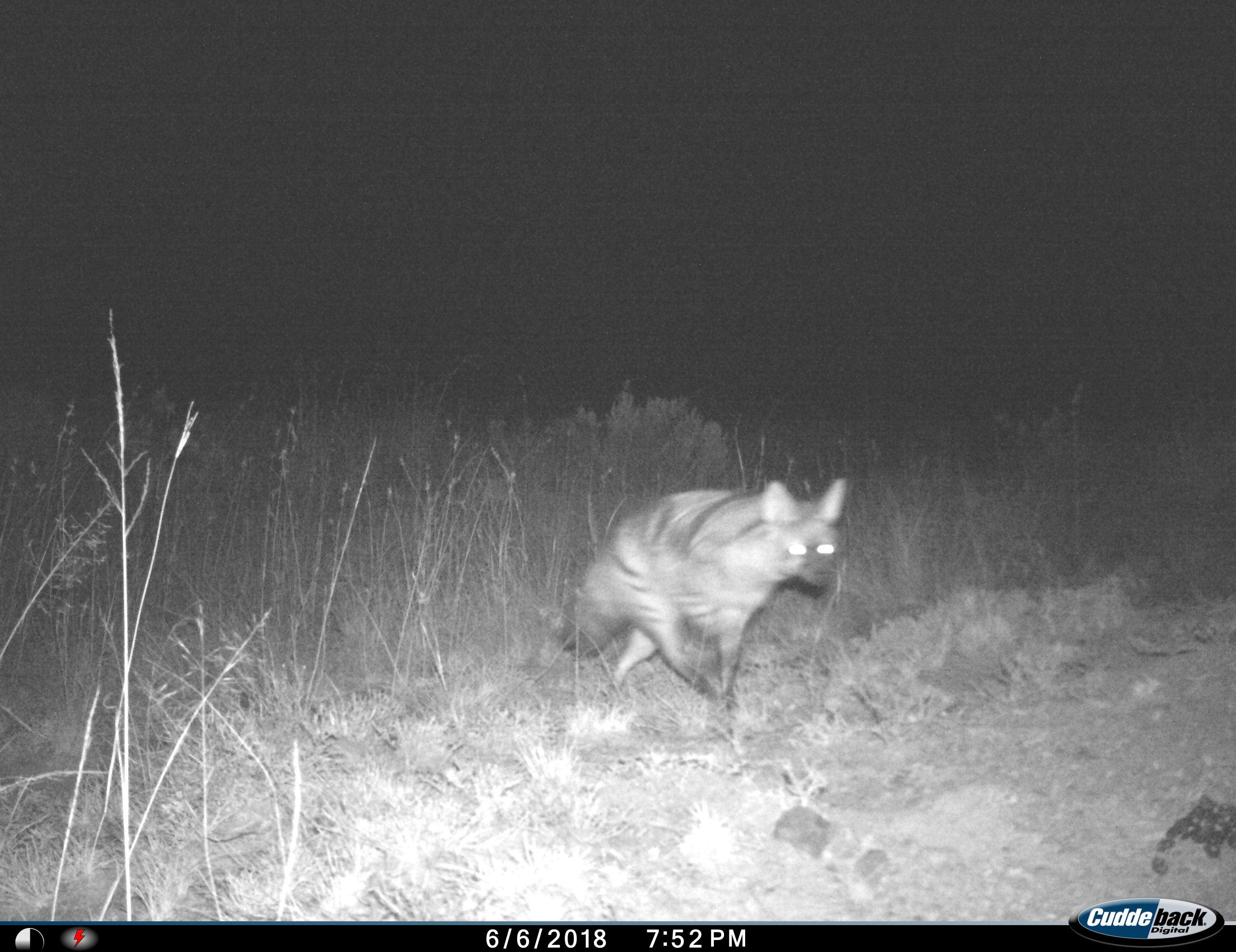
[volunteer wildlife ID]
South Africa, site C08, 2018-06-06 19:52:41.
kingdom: Animalia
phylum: Chordata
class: Mammalia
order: Carnivora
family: Hyaenidae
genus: Proteles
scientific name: Proteles cristatus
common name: aardwolf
Aardwolf (Proteles cristatus), count 1. Behavior (volunteer vote fractions): standing 0%, resting 0%, moving 100%, interacting 0%. Young present (vote fraction): 0%. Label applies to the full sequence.